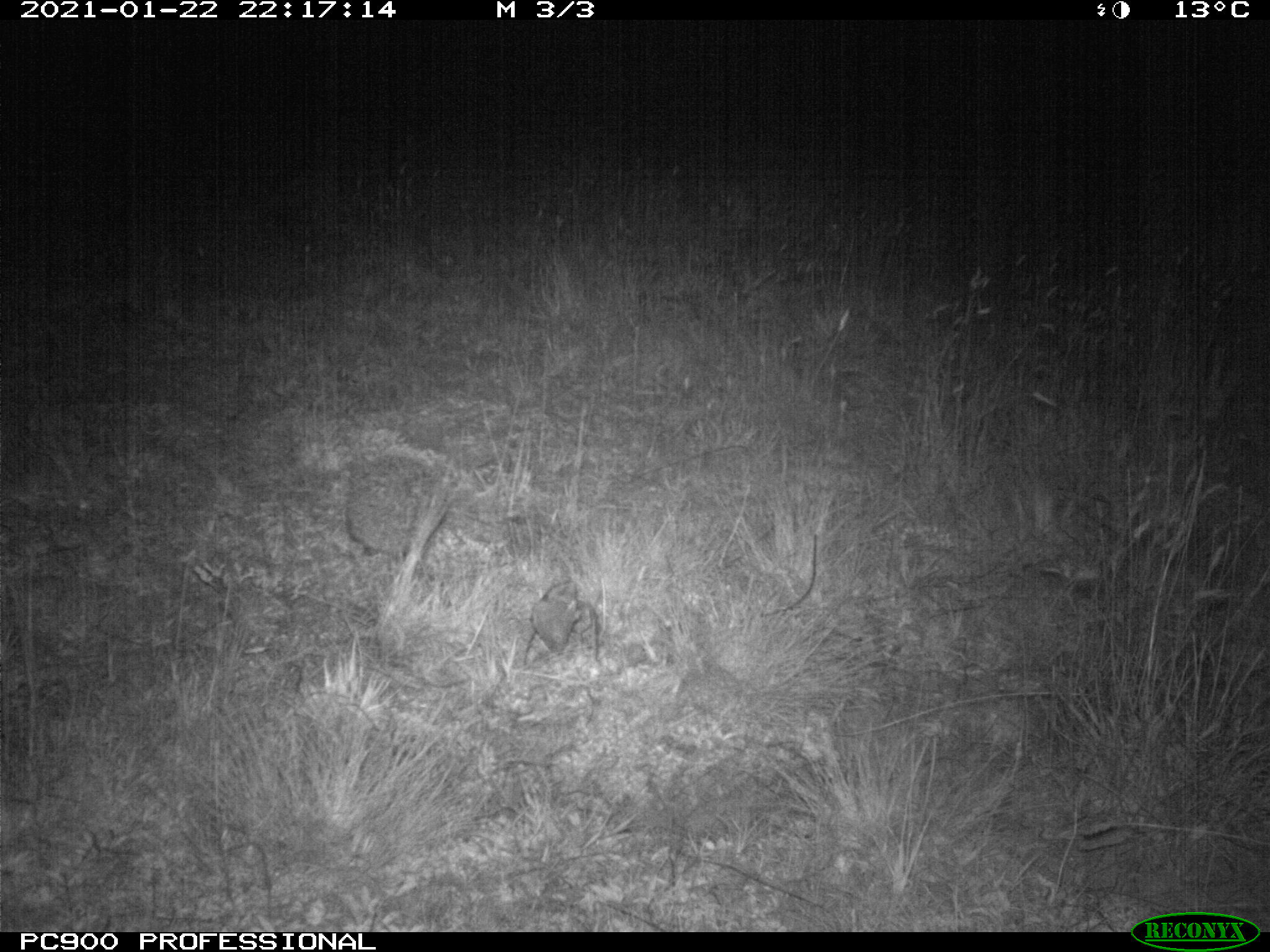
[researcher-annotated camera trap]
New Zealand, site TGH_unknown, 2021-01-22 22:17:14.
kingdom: Animalia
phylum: Chordata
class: Mammalia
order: Eulipotyphla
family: Erinaceidae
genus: Erinaceus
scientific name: Erinaceus europaeus europaeus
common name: european hedgehog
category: hedgehog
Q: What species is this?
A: Hedgehog (european hedgehog) (Erinaceus europaeus europaeus).